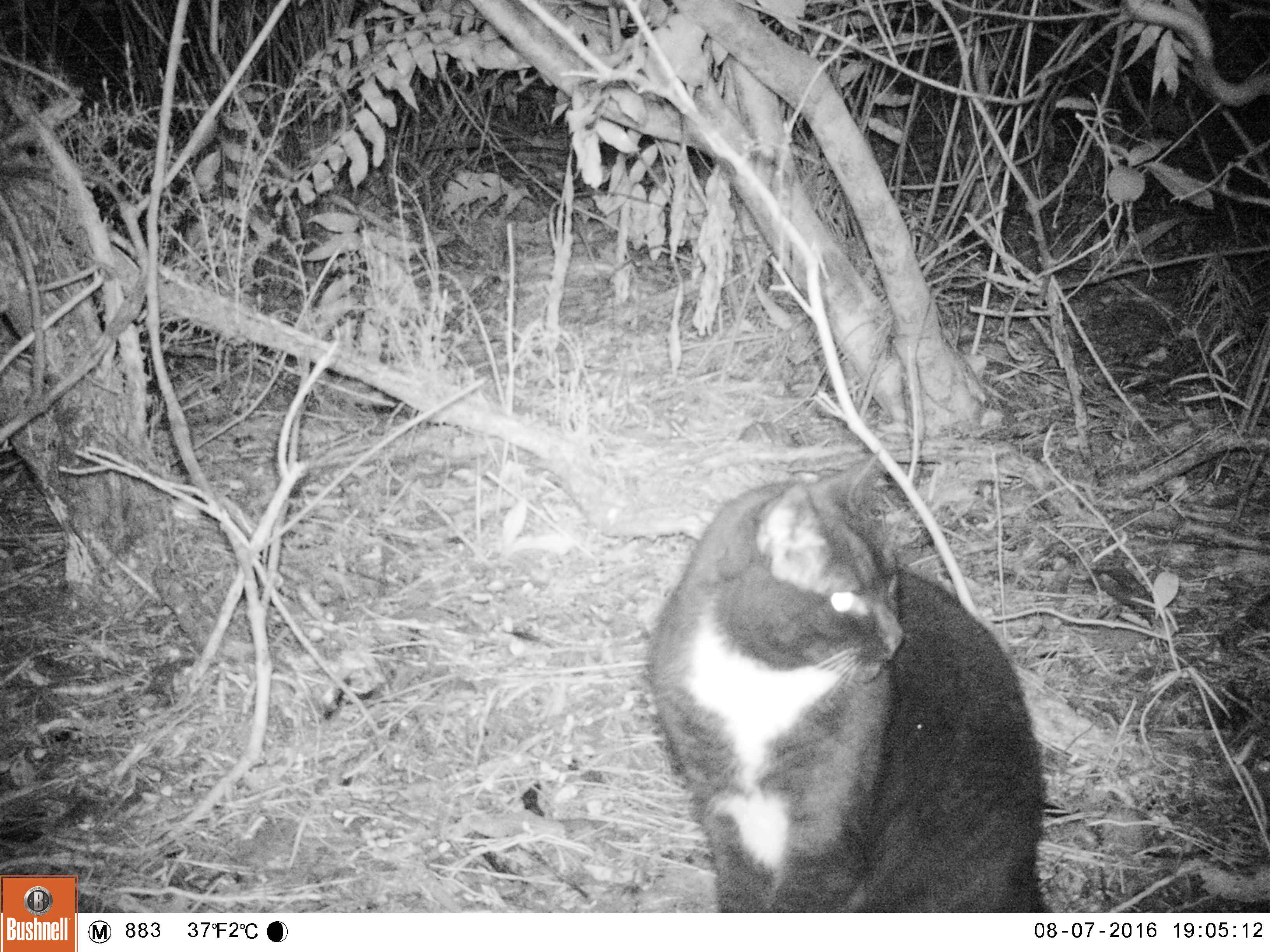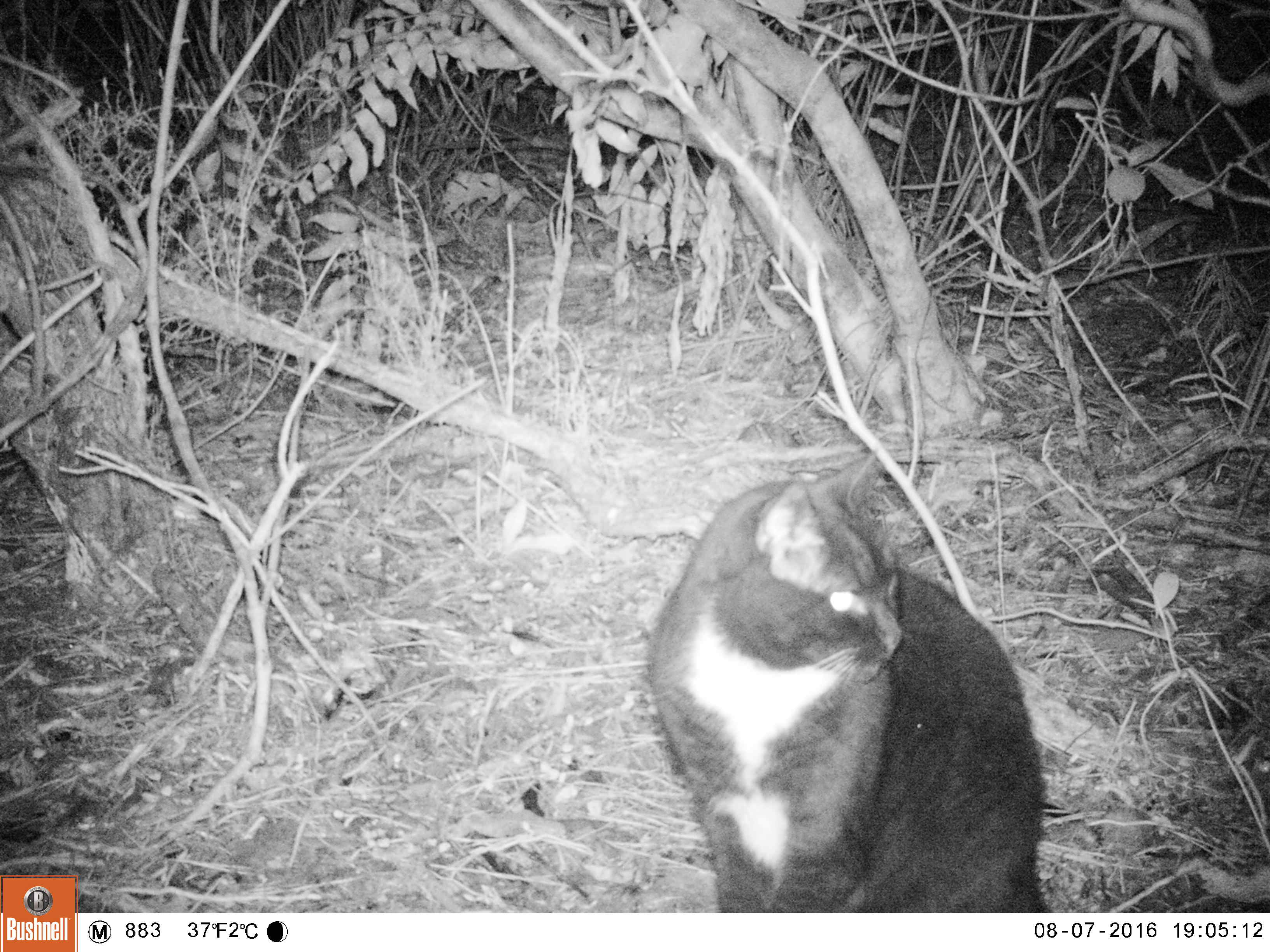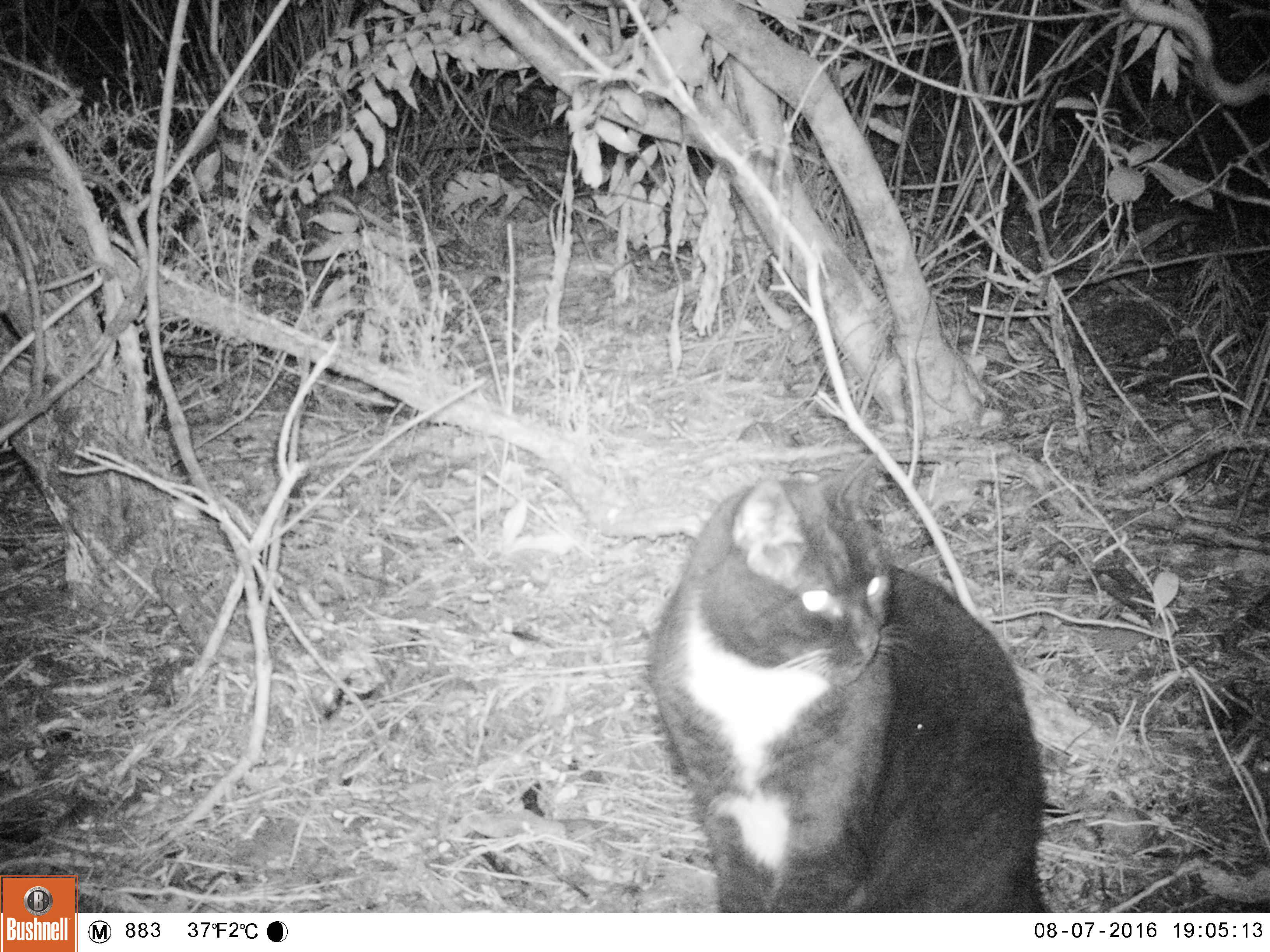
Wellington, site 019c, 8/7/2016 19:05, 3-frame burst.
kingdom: Animalia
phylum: Chordata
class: Mammalia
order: Carnivora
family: Felidae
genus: Felis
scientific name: Felis catus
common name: cat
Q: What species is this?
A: Cat (Felis catus).